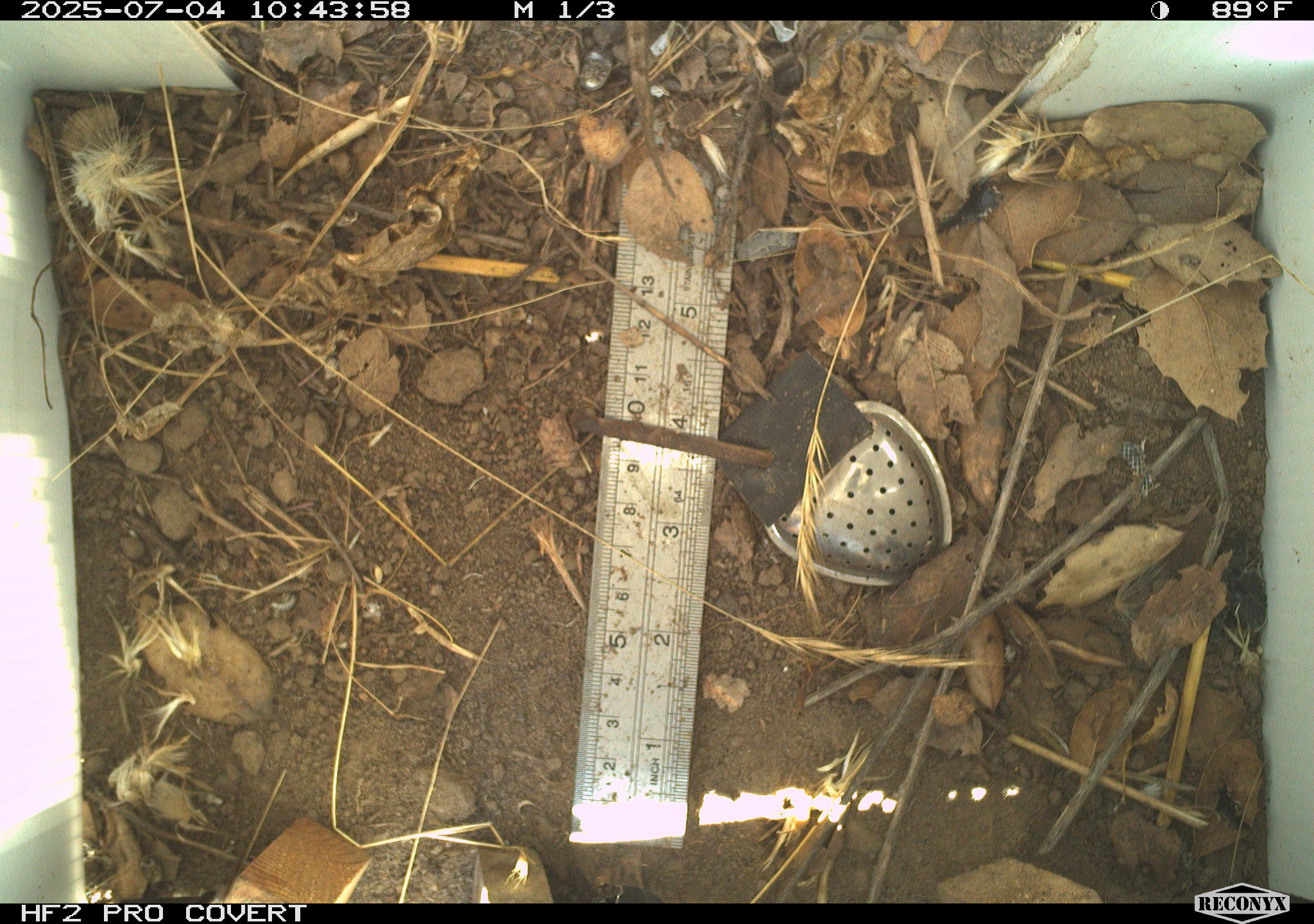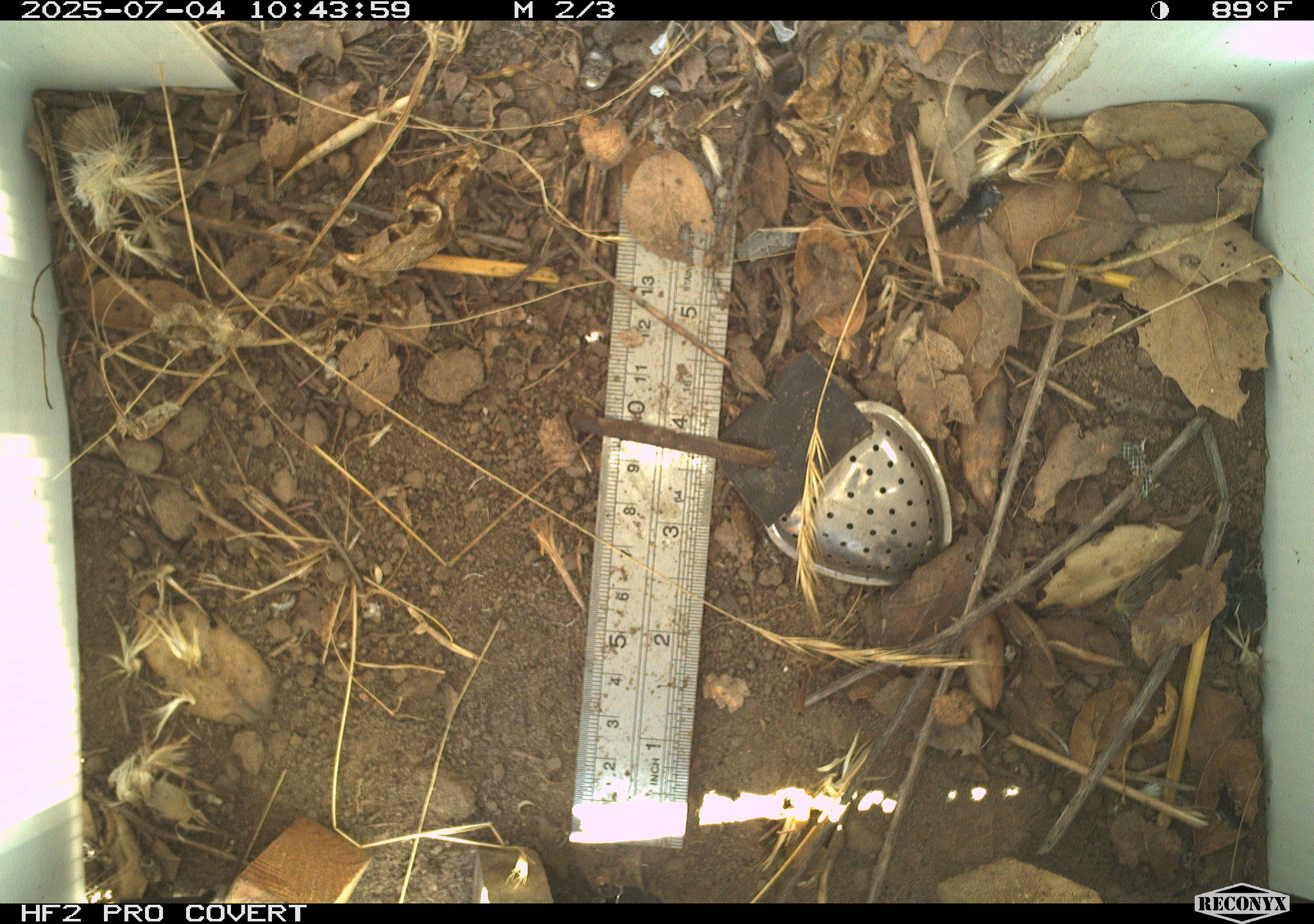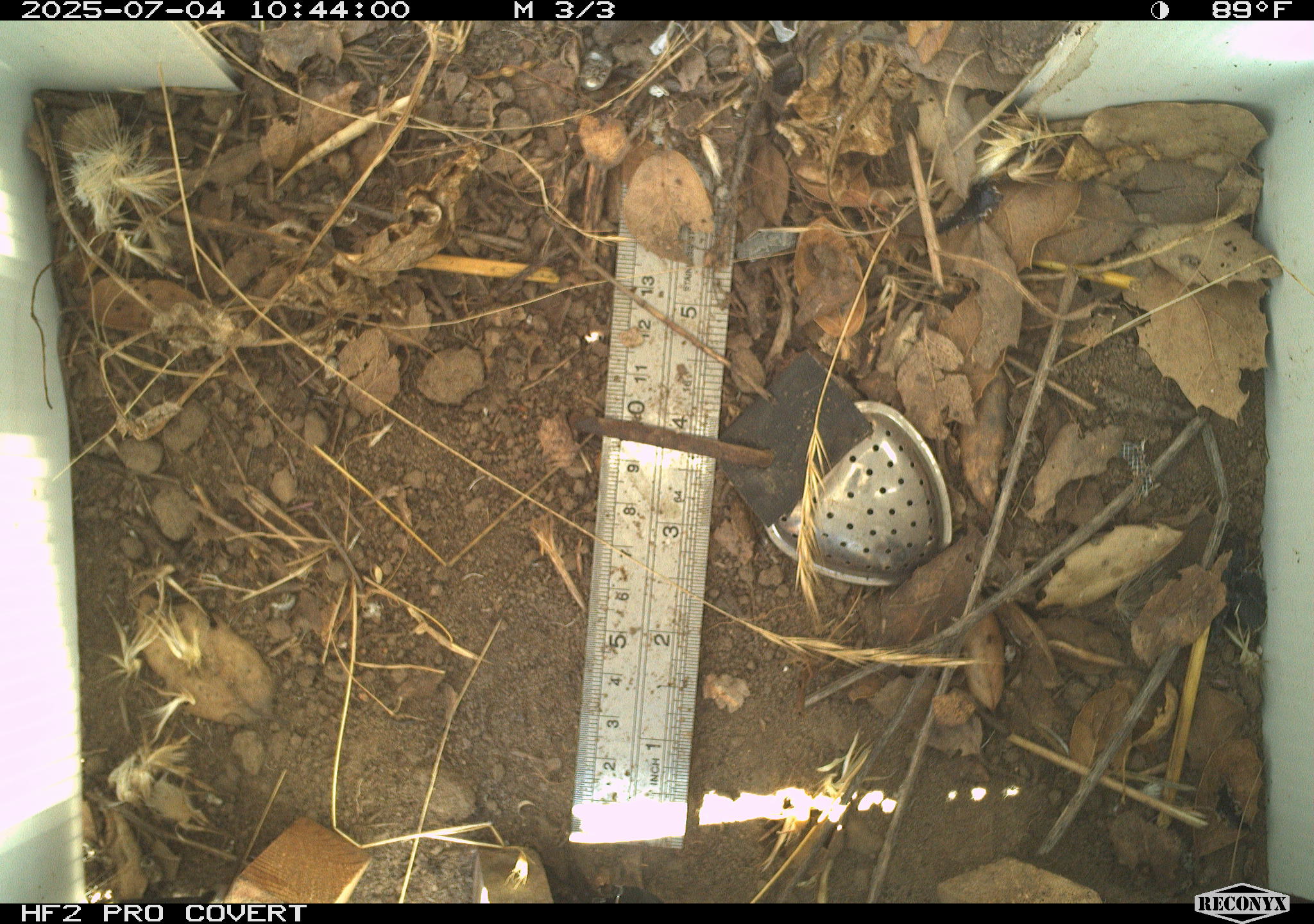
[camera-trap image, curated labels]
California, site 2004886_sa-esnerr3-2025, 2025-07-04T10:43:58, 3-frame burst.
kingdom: Animalia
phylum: Chordata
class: Reptilia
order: Squamata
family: Phrynosomatidae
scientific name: Phrynosomatidae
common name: north american spiny lizards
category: sceloporus/uta species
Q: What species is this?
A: Sceloporus/uta species (north american spiny lizards) (Phrynosomatidae).